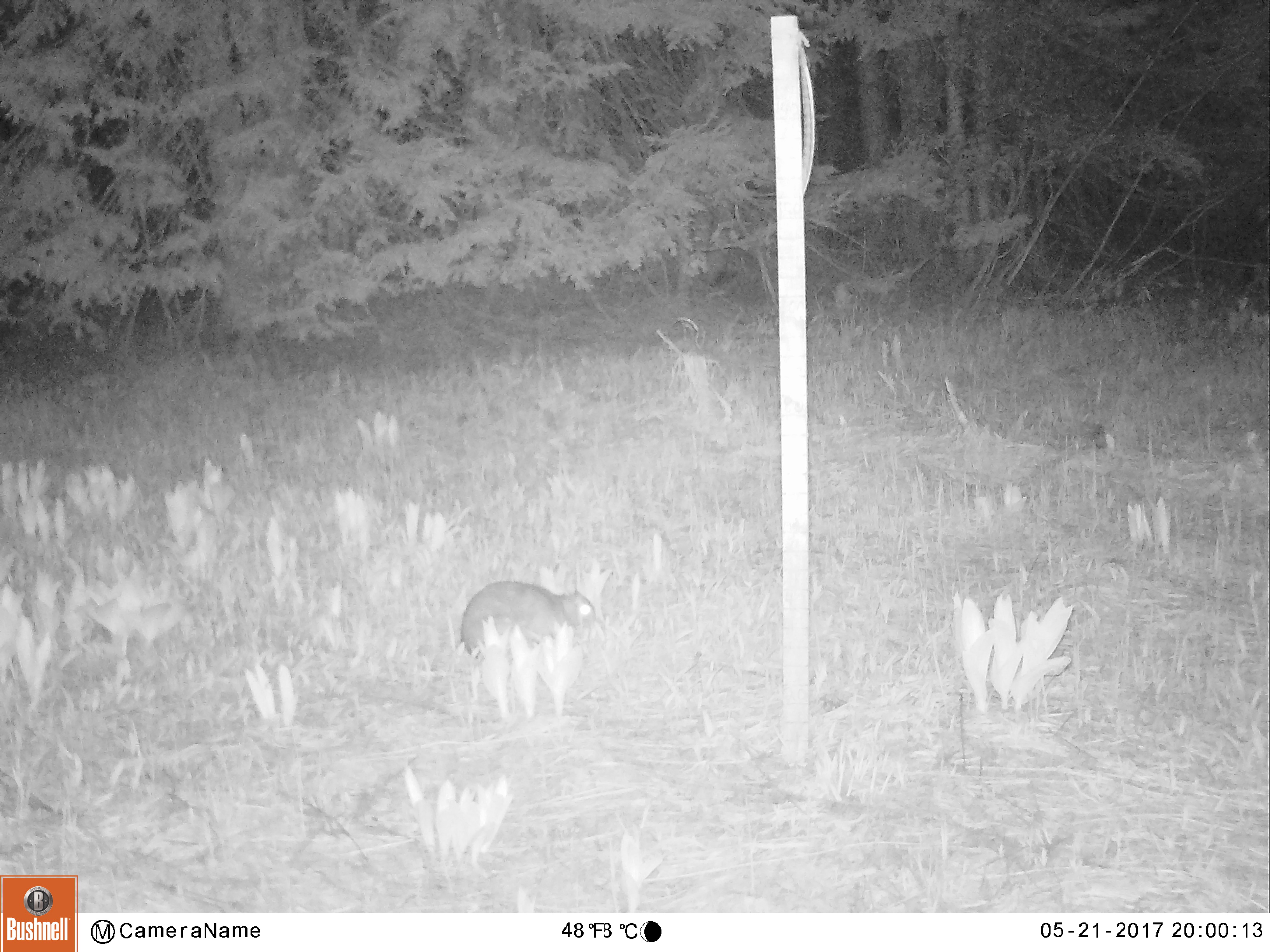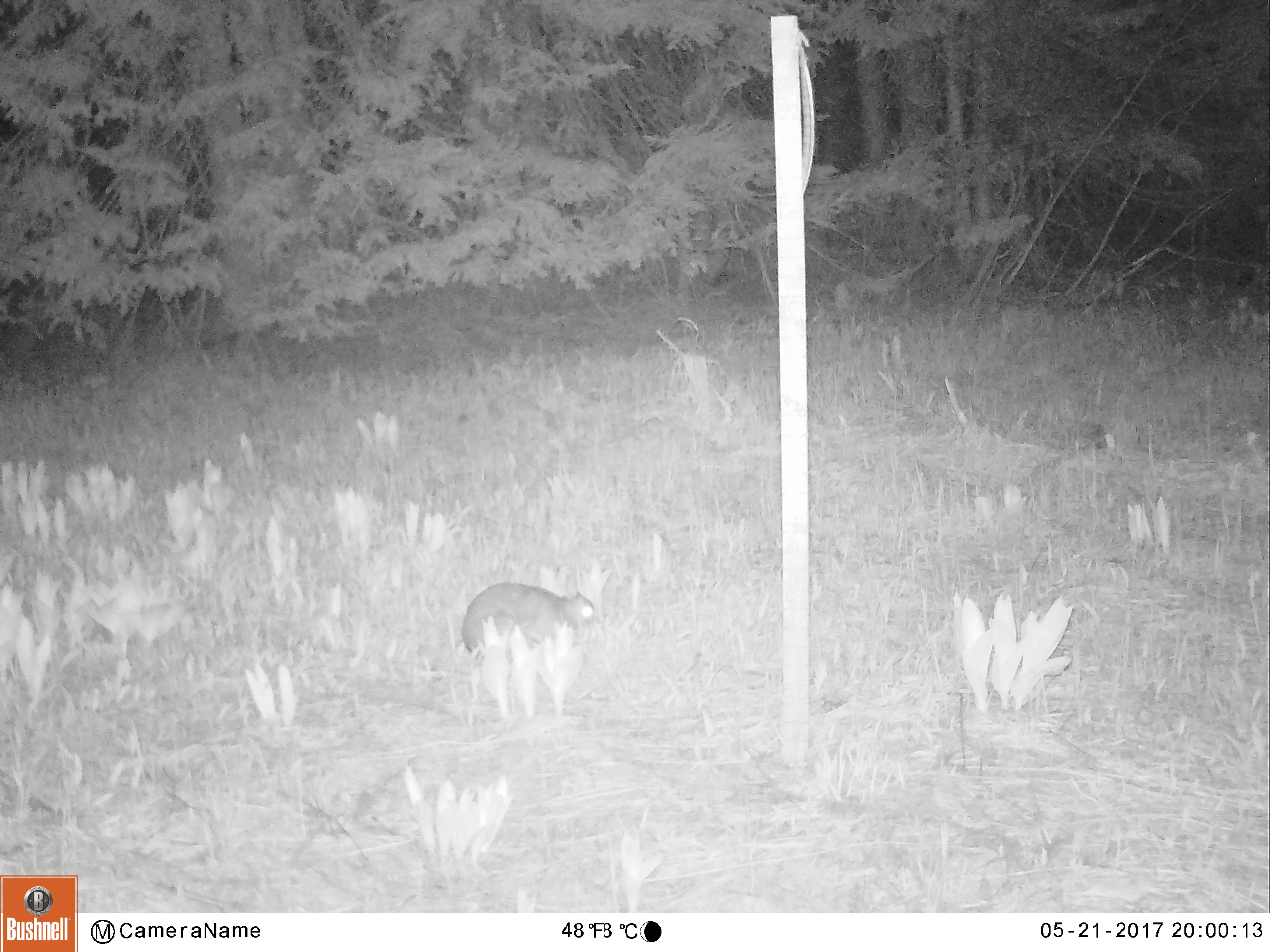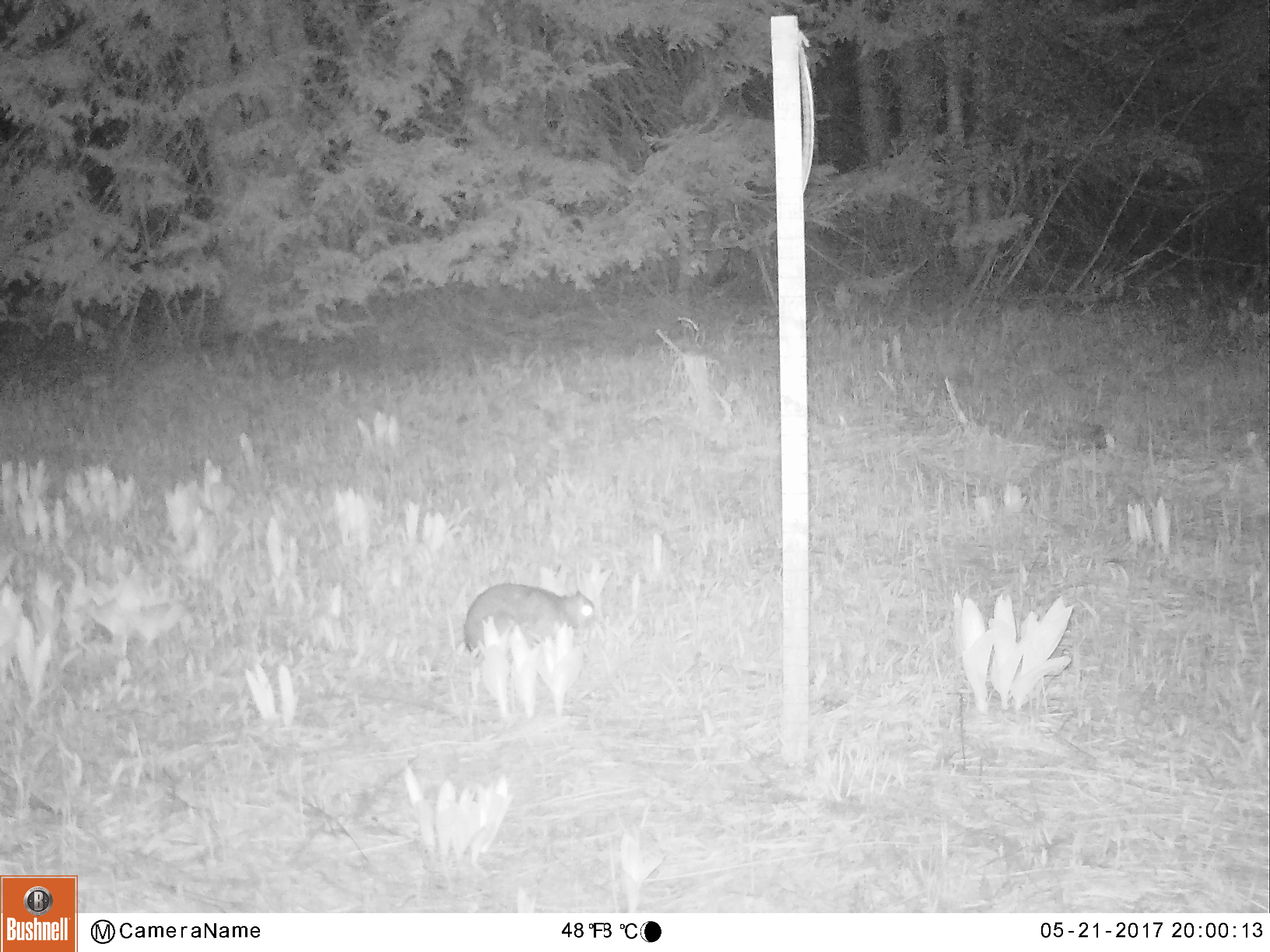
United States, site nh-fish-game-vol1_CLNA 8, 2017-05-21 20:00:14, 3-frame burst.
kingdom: Animalia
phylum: Chordata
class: Mammalia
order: Lagomorpha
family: Leporidae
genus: Lepus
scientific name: Lepus americanus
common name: snowshoe hare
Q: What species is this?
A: Snowshoe hare (Lepus americanus).